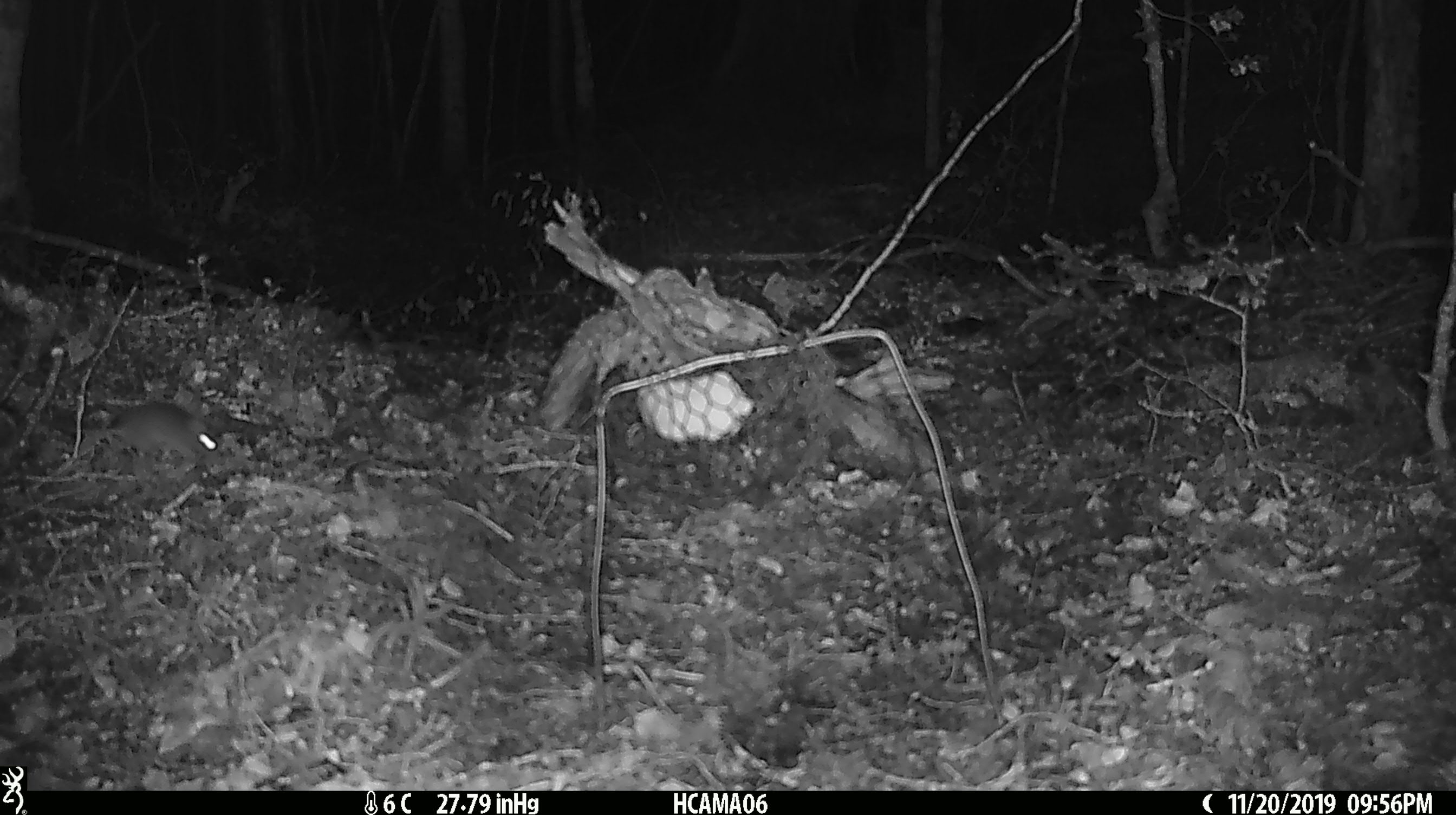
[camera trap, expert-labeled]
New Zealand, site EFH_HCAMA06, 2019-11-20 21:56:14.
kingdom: Animalia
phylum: Chordata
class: Mammalia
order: Rodentia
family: Muridae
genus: Mus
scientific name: Mus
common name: mouse